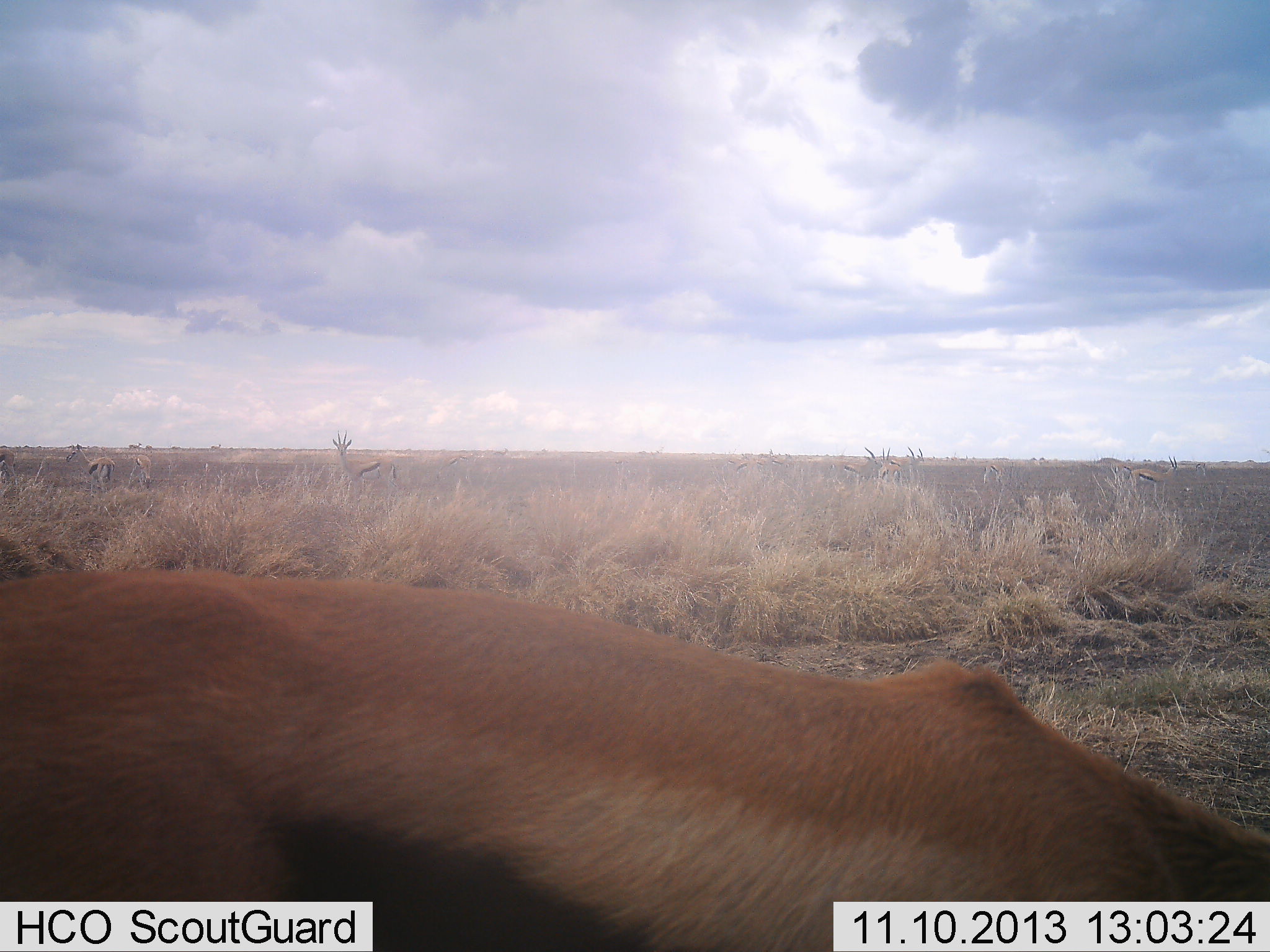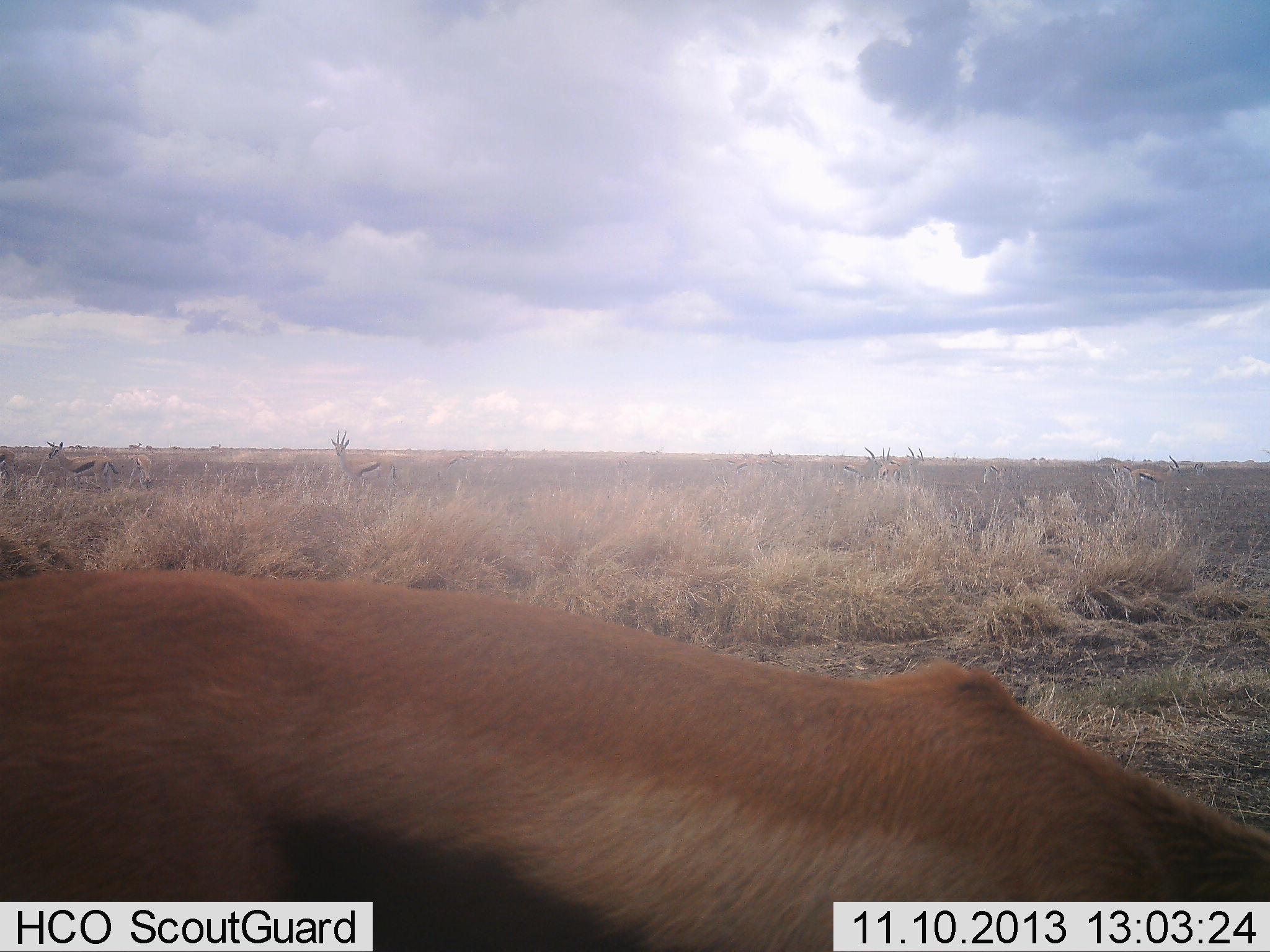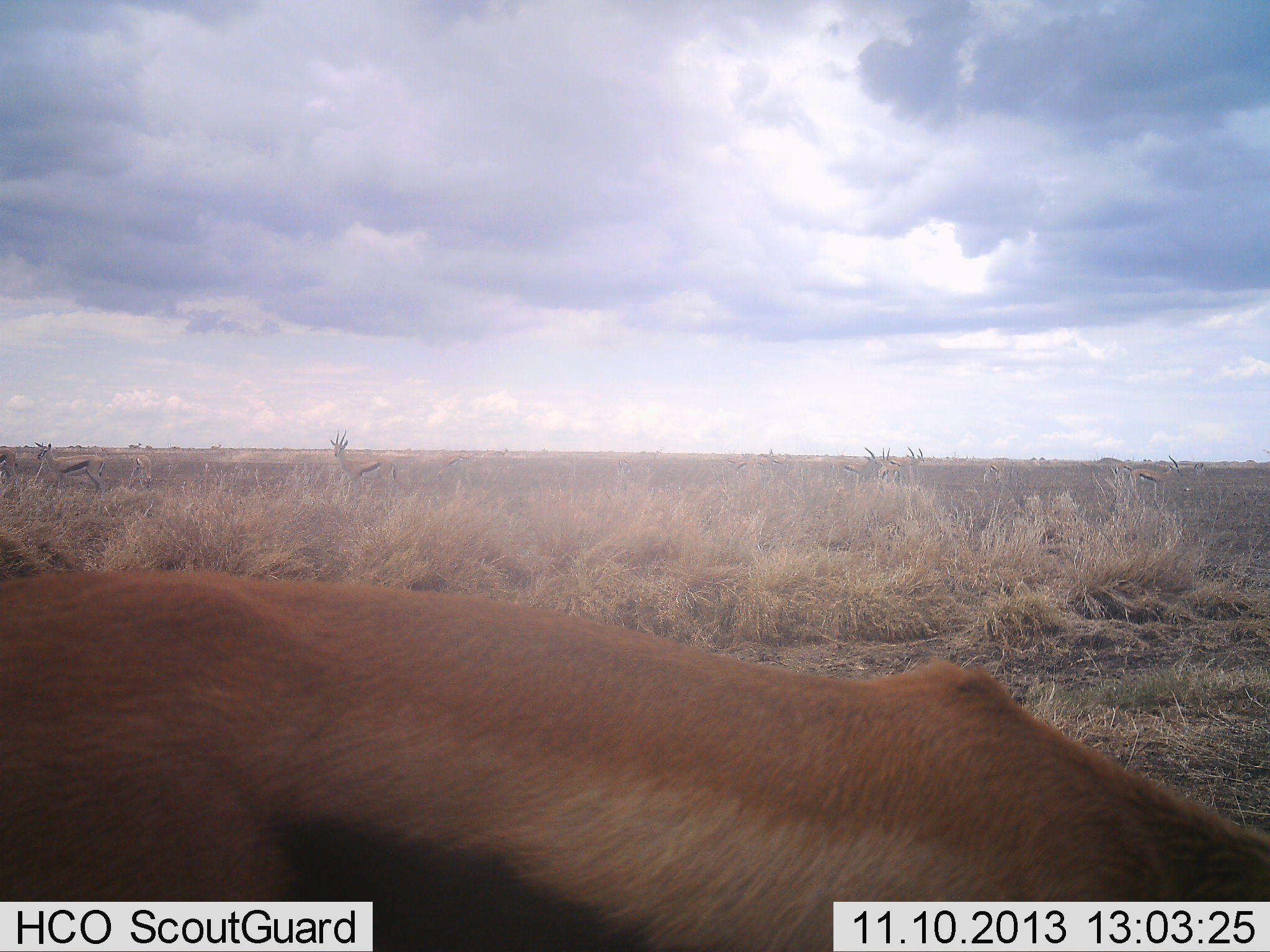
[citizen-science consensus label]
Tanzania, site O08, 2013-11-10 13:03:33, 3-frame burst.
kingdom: Animalia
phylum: Chordata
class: Mammalia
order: Artiodactyla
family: Bovidae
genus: Eudorcas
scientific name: Eudorcas thomsonii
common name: thomson's gazelle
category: gazellethomsons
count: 9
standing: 90%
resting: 0%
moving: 20%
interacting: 0%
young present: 0%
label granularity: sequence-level